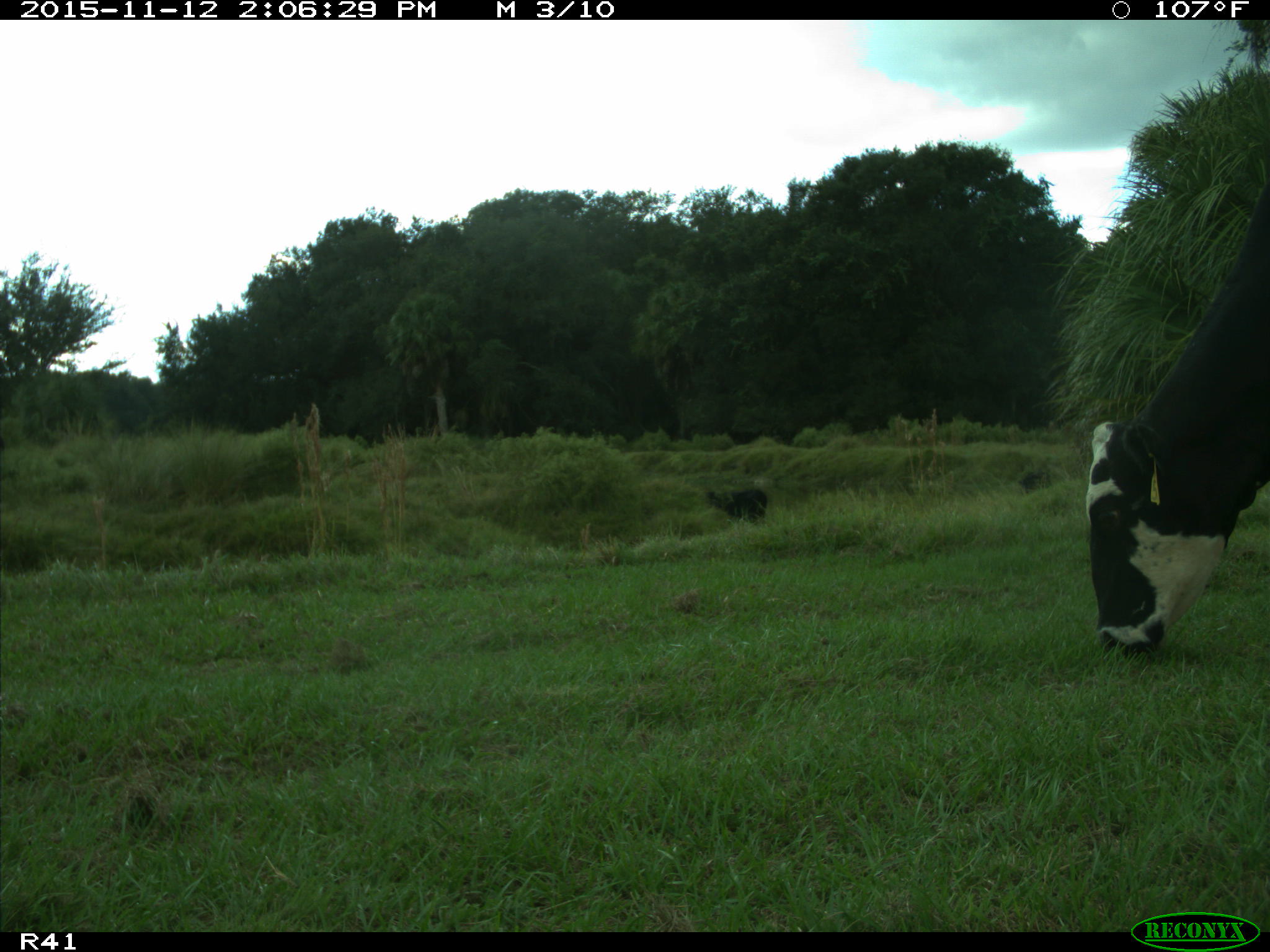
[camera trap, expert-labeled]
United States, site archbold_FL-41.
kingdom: Animalia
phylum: Chordata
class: Mammalia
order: Artiodactyla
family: Bovidae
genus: Bos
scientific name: Bos taurus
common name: domestic cow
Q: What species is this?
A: Bos taurus (domestic cow).